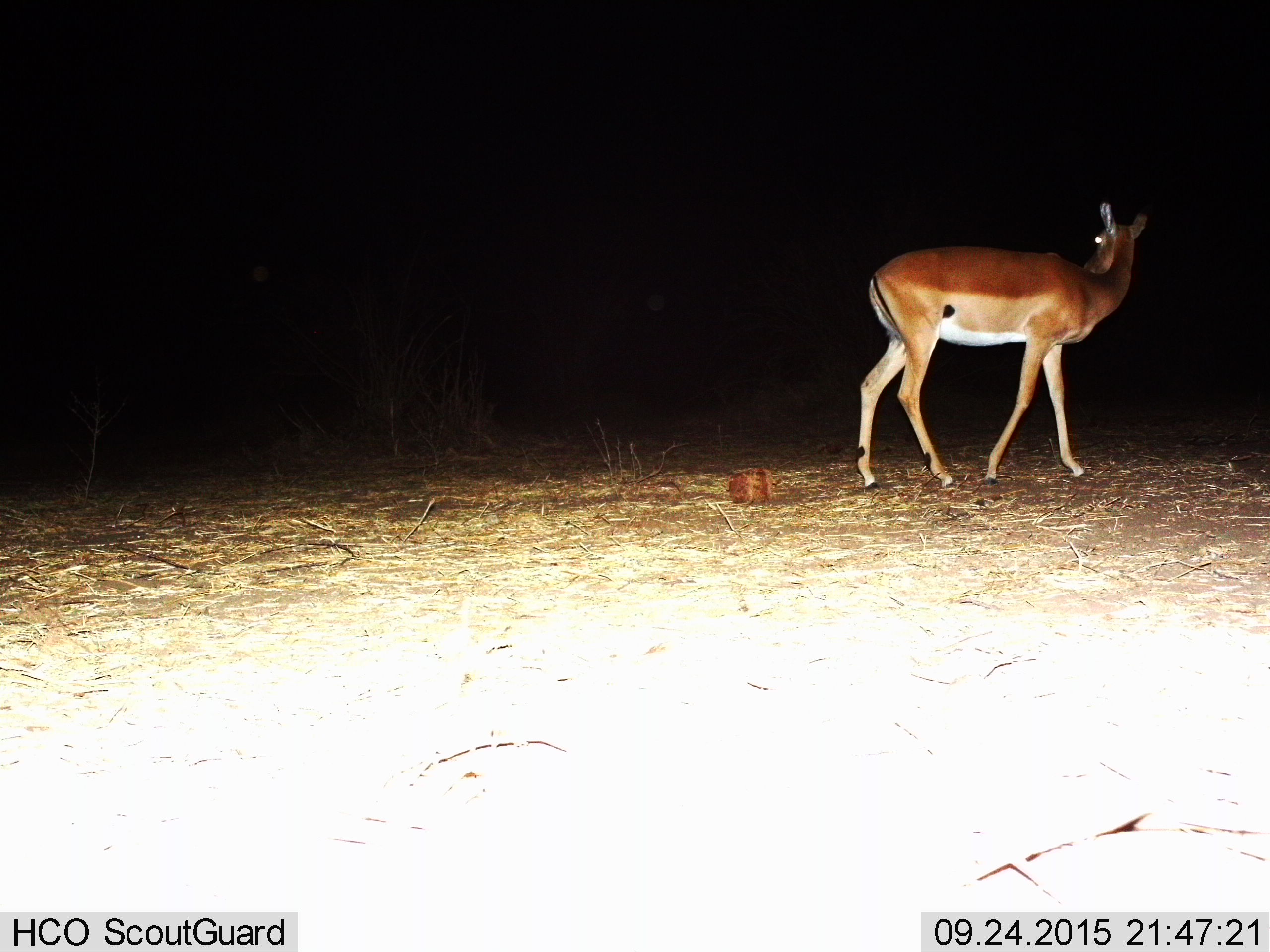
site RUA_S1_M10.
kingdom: Animalia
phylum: Chordata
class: Mammalia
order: Artiodactyla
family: Bovidae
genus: Aepyceros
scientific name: Aepyceros melampus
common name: impala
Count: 1.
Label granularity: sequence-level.